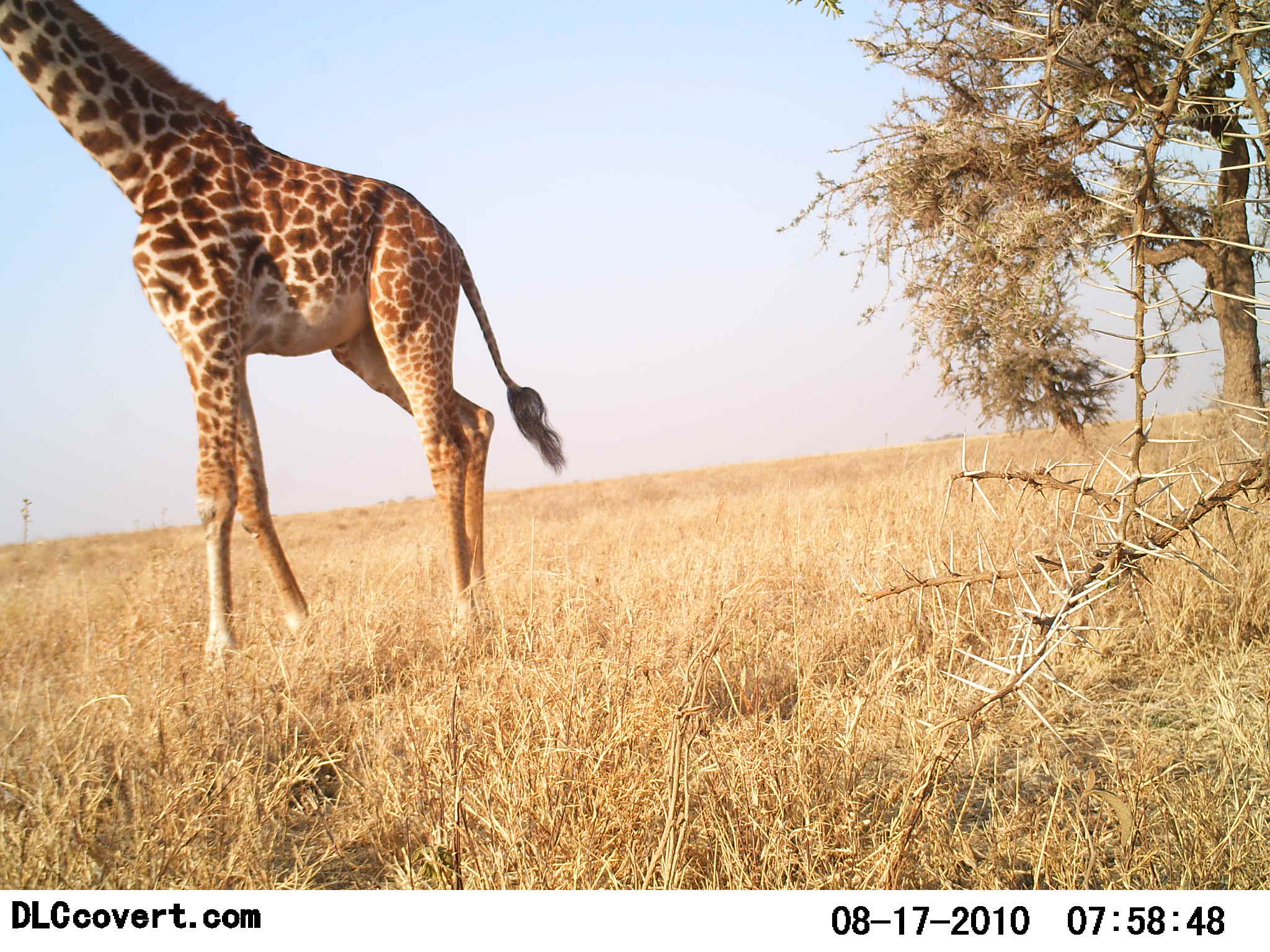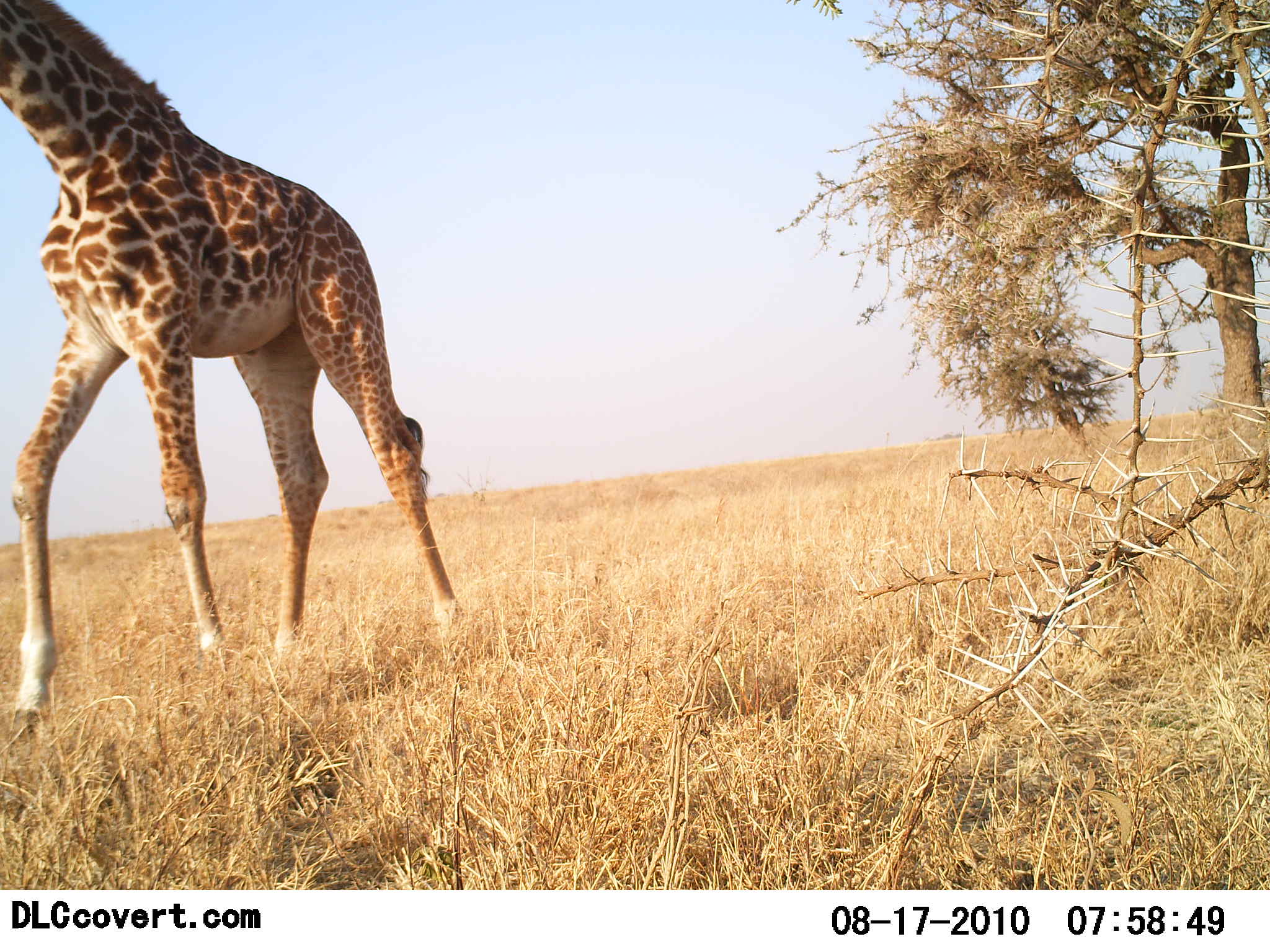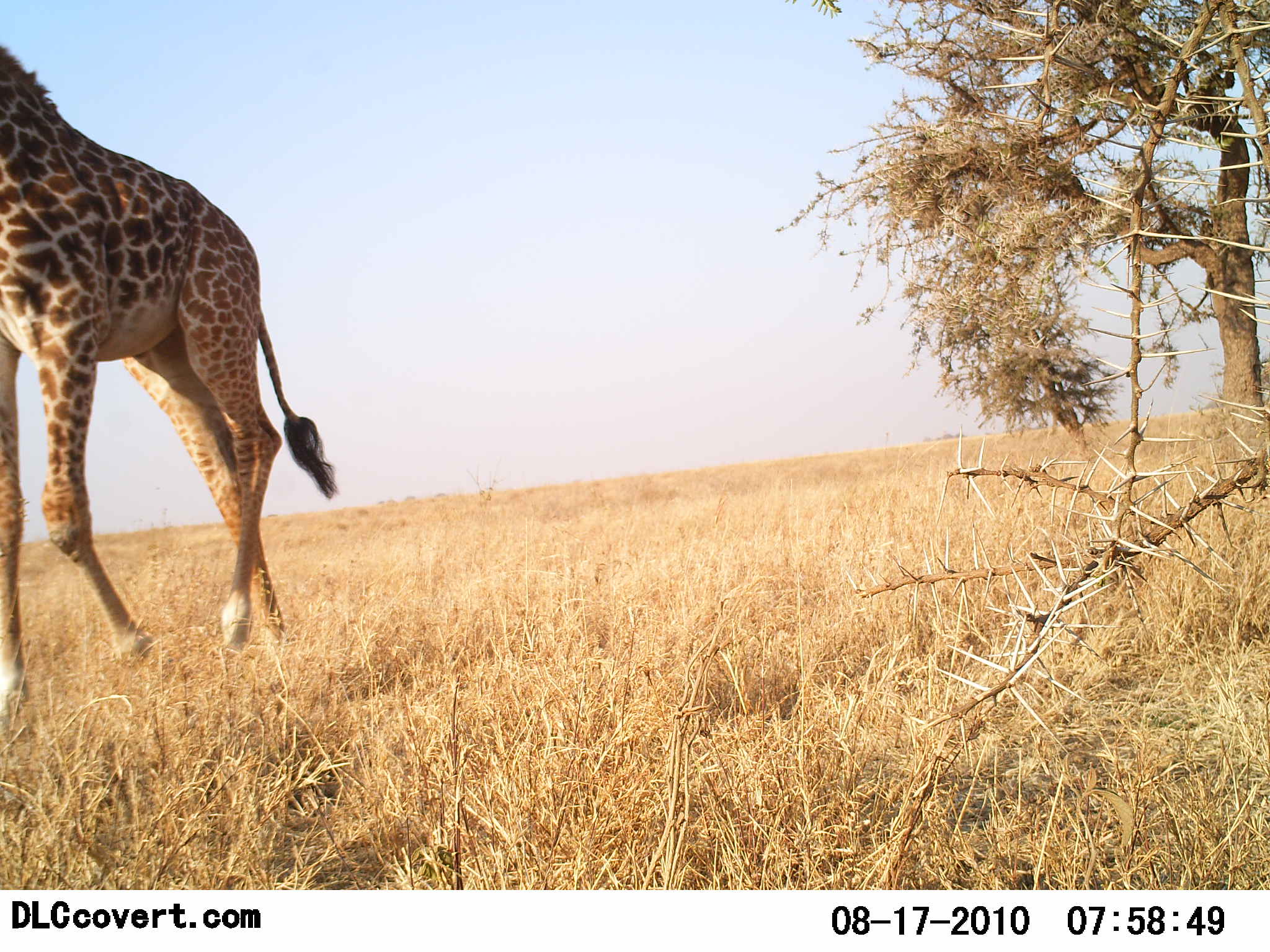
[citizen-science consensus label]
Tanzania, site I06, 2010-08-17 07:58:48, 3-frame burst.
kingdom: Animalia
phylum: Chordata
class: Mammalia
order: Artiodactyla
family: Giraffidae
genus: Giraffa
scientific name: Giraffa camelopardalis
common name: giraffe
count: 1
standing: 5%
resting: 0%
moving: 100%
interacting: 0%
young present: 0%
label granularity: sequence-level